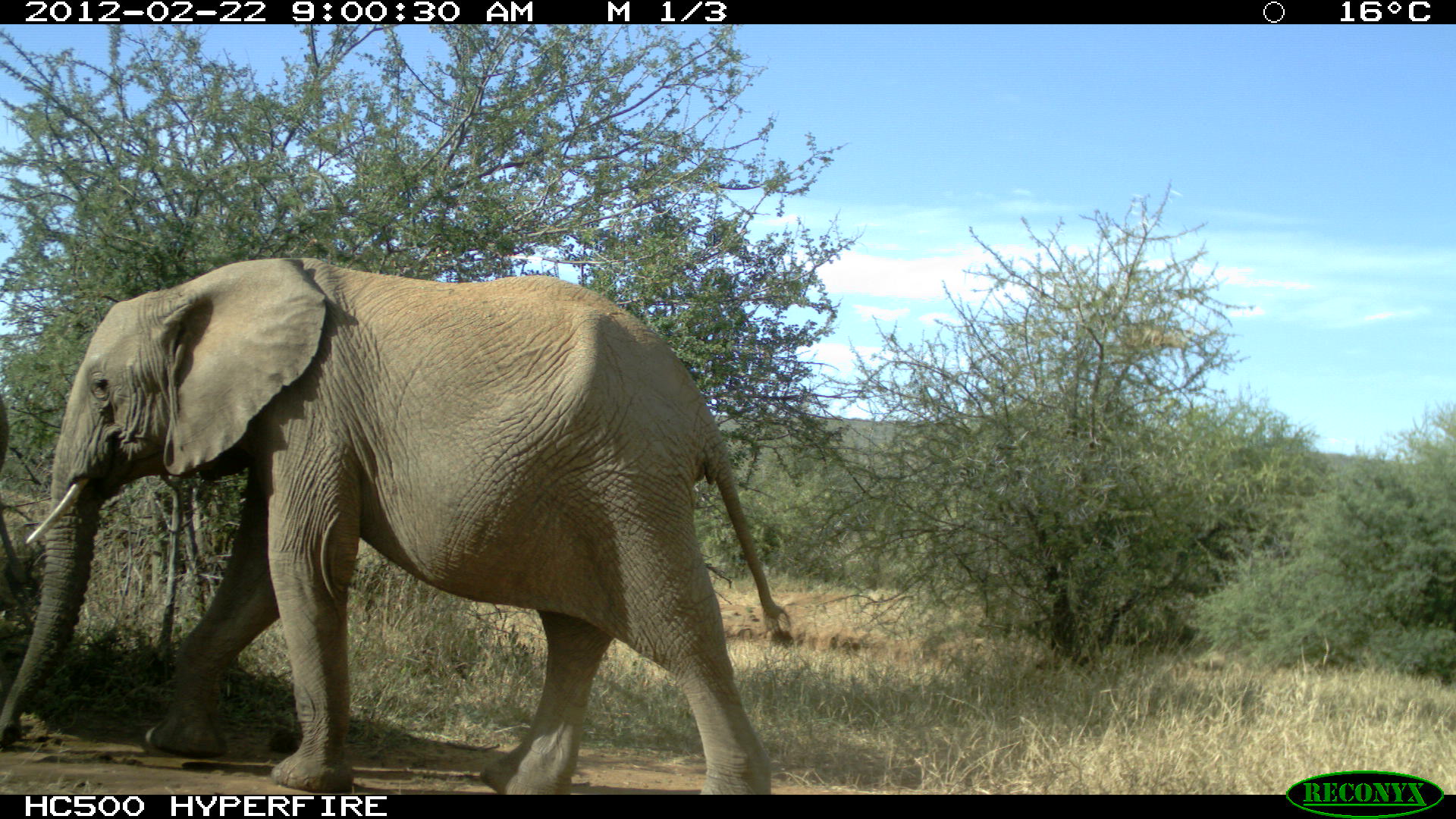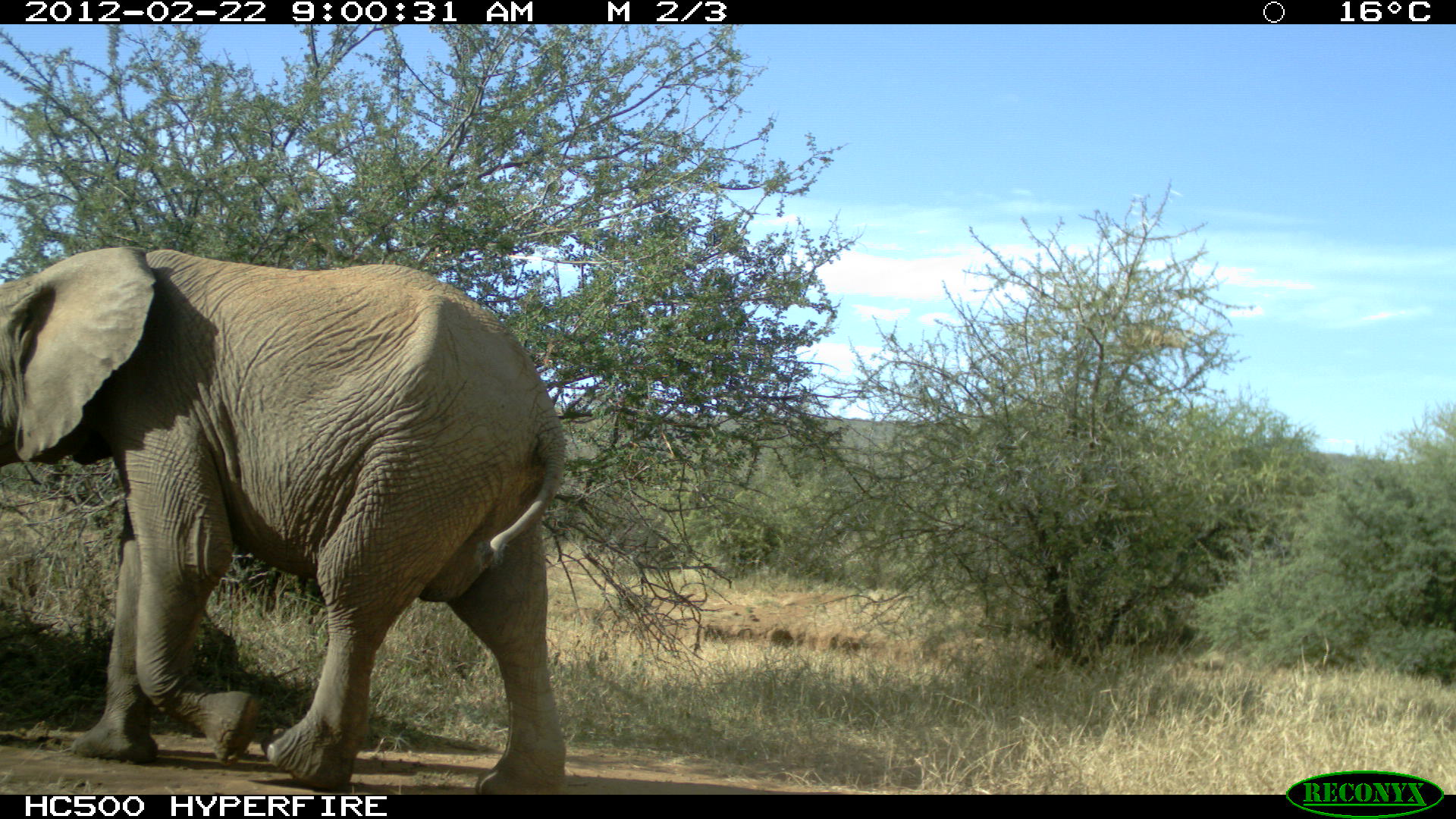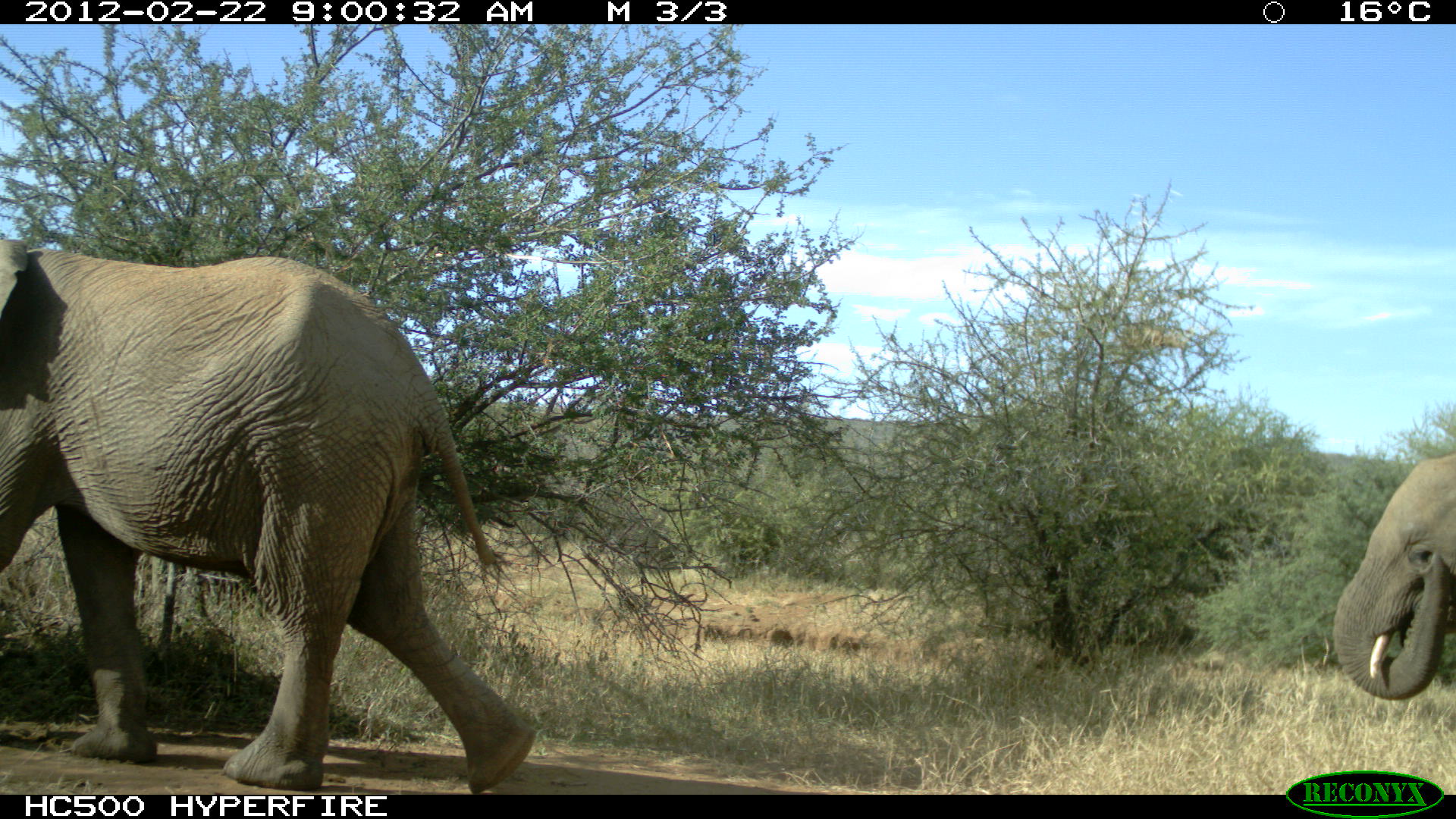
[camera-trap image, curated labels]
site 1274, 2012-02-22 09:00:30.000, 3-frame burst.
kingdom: Animalia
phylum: Chordata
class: Mammalia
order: Proboscidea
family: Elephantidae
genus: Loxodonta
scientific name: Loxodonta africana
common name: african bush elephant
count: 1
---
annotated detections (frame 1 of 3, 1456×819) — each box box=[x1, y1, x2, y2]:
loxodonta africana: box=[0, 252, 790, 792]; box=[0, 393, 26, 688]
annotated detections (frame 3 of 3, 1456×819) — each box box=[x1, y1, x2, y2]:
loxodonta africana: box=[0, 233, 534, 790]; box=[1328, 449, 1455, 700]